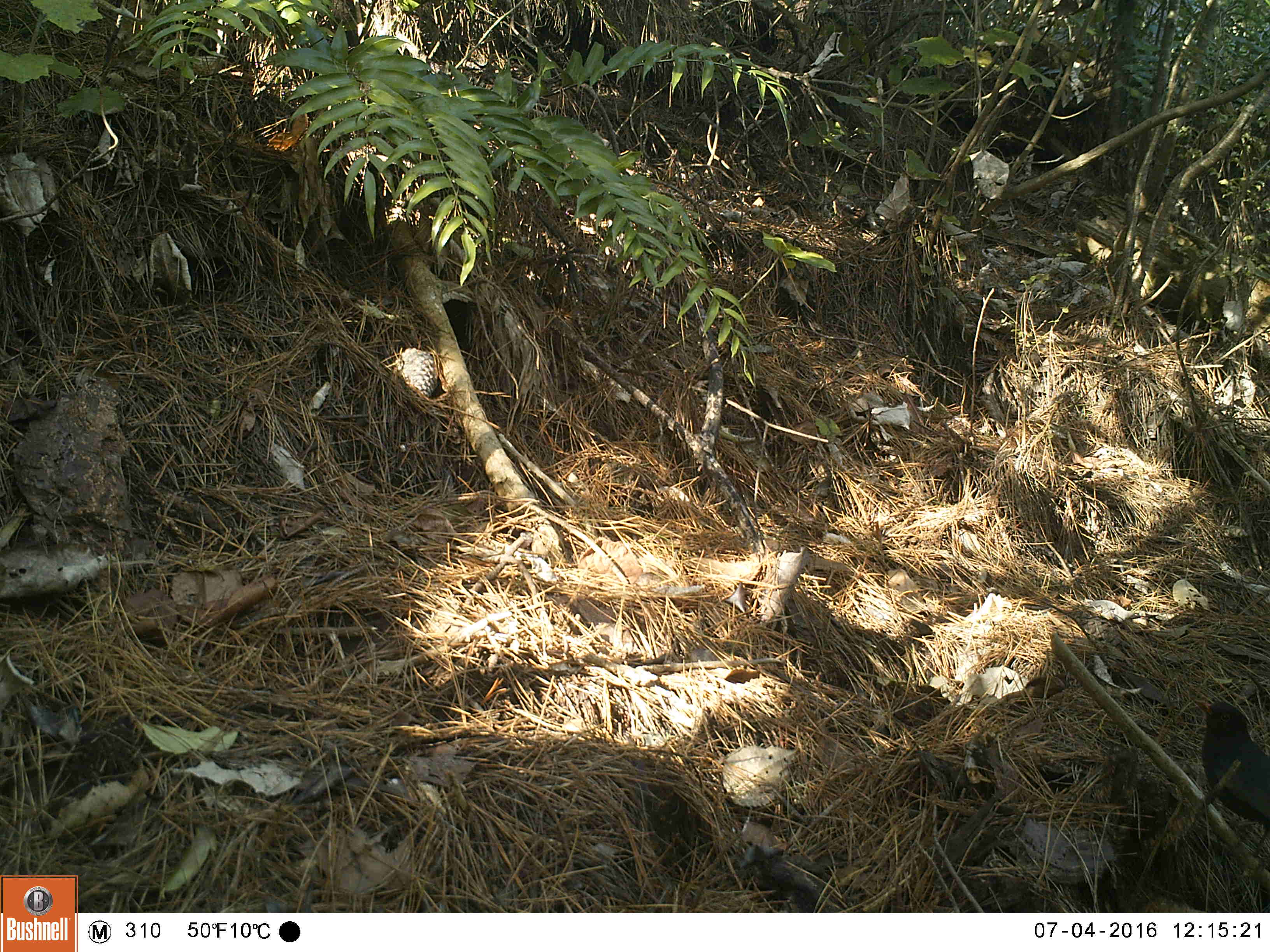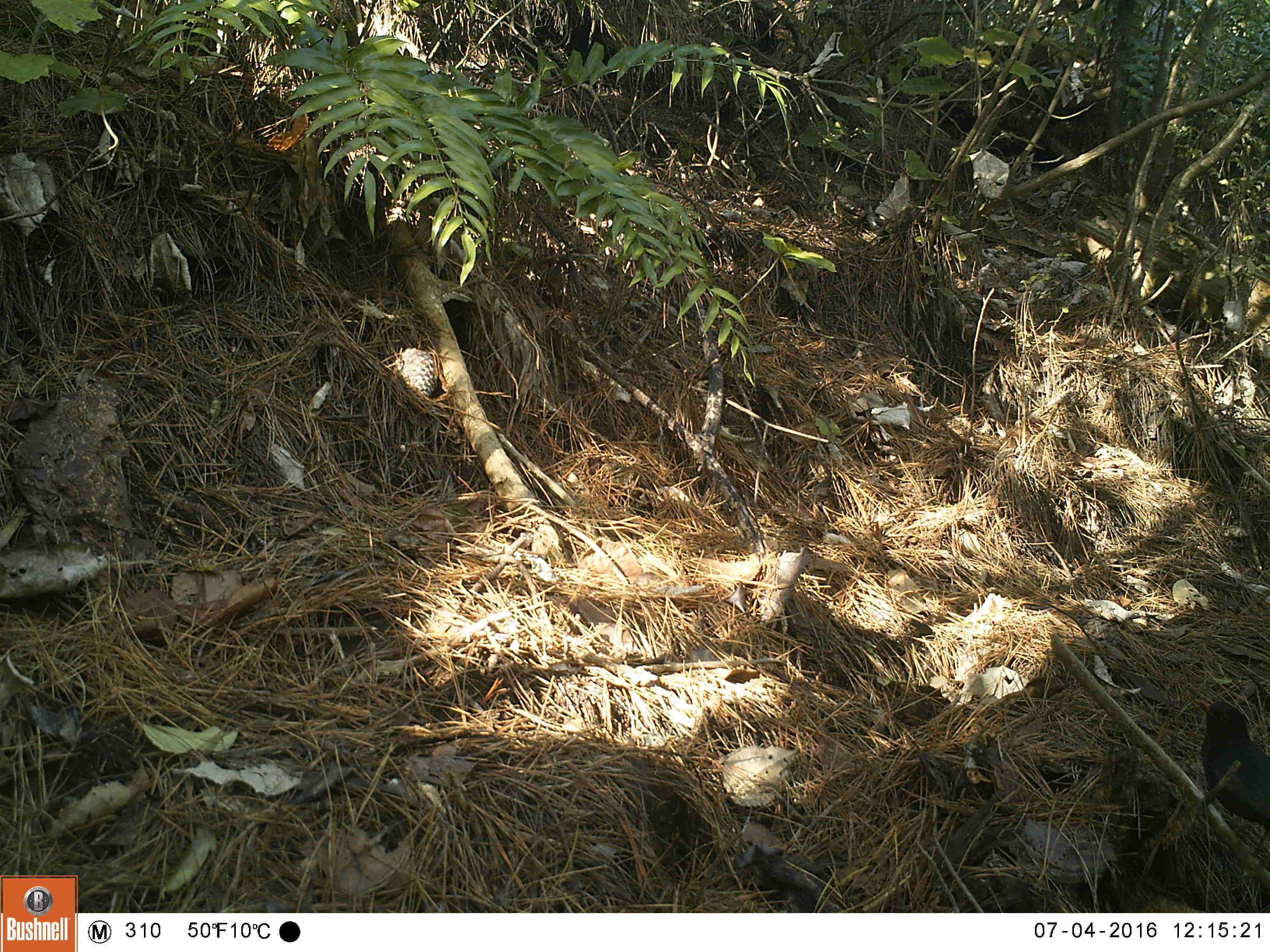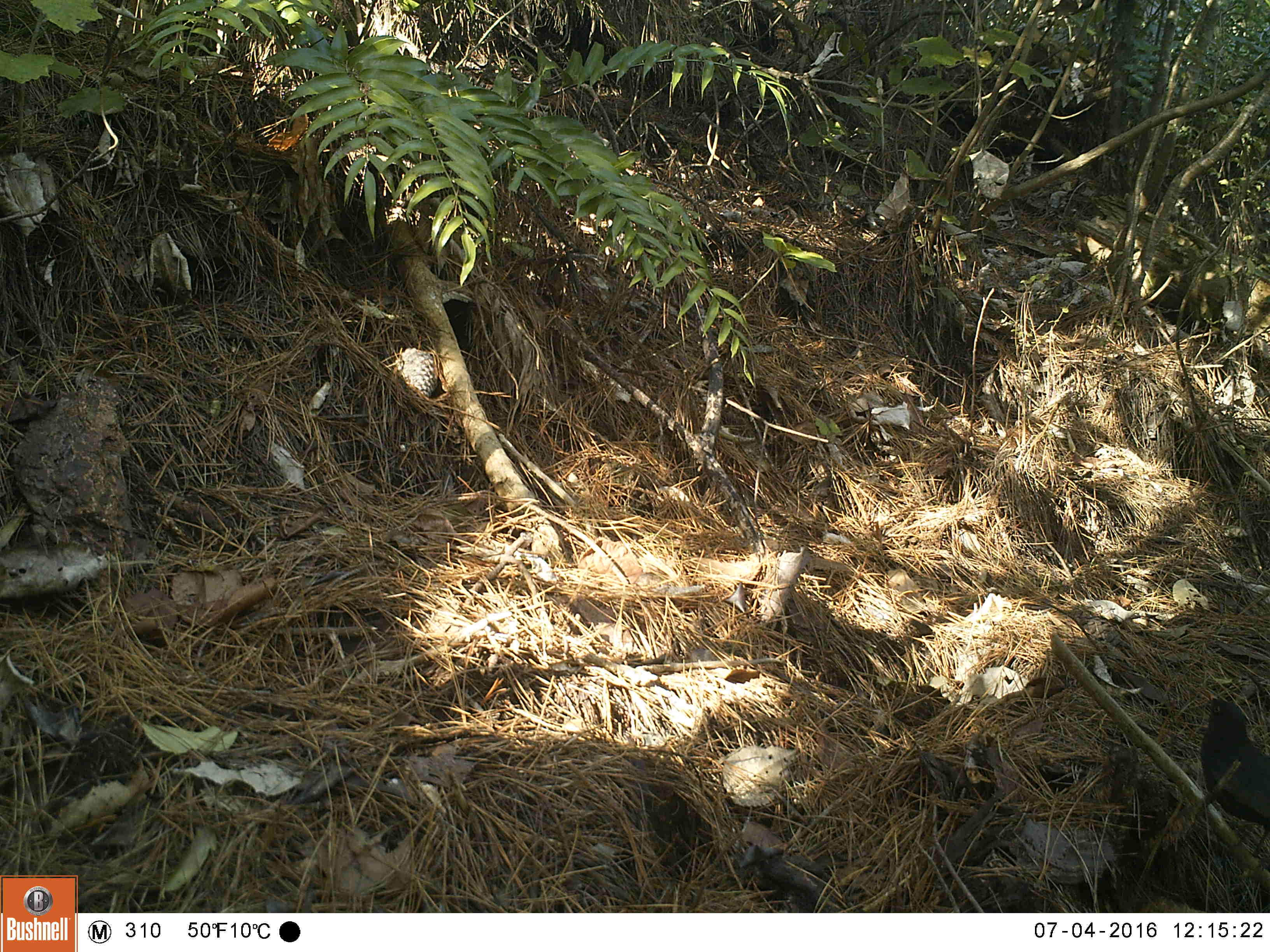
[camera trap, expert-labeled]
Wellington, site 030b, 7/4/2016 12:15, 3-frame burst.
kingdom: Animalia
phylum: Chordata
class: Aves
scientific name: Aves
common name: bird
Bird (Aves).